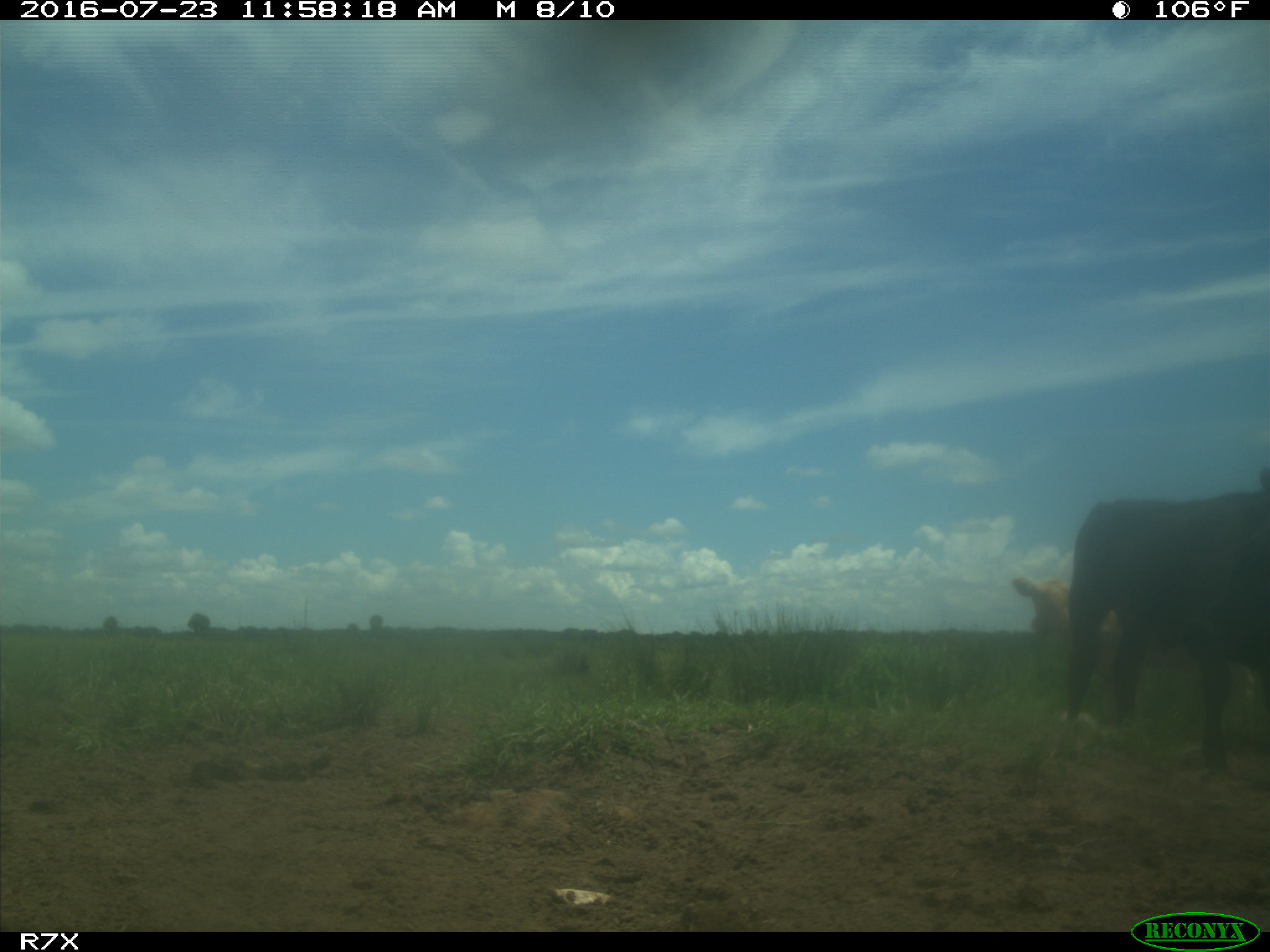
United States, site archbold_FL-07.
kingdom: Animalia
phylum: Chordata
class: Mammalia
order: Artiodactyla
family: Bovidae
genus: Bos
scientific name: Bos taurus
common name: domestic cow